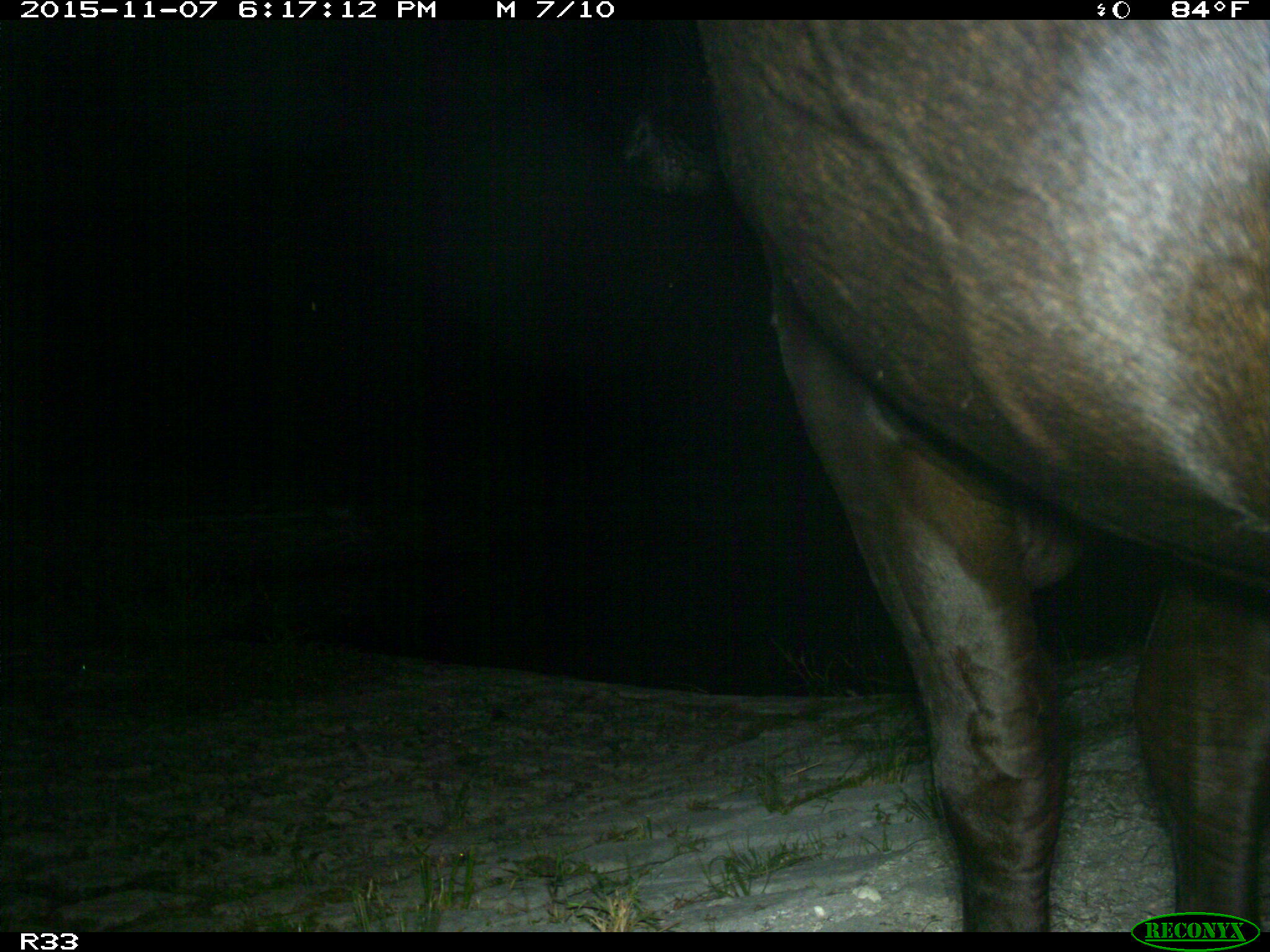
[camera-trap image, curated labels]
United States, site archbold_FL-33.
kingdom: Animalia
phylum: Chordata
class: Mammalia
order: Artiodactyla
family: Bovidae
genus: Bos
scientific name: Bos taurus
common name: domestic cow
Bos taurus (domestic cow).